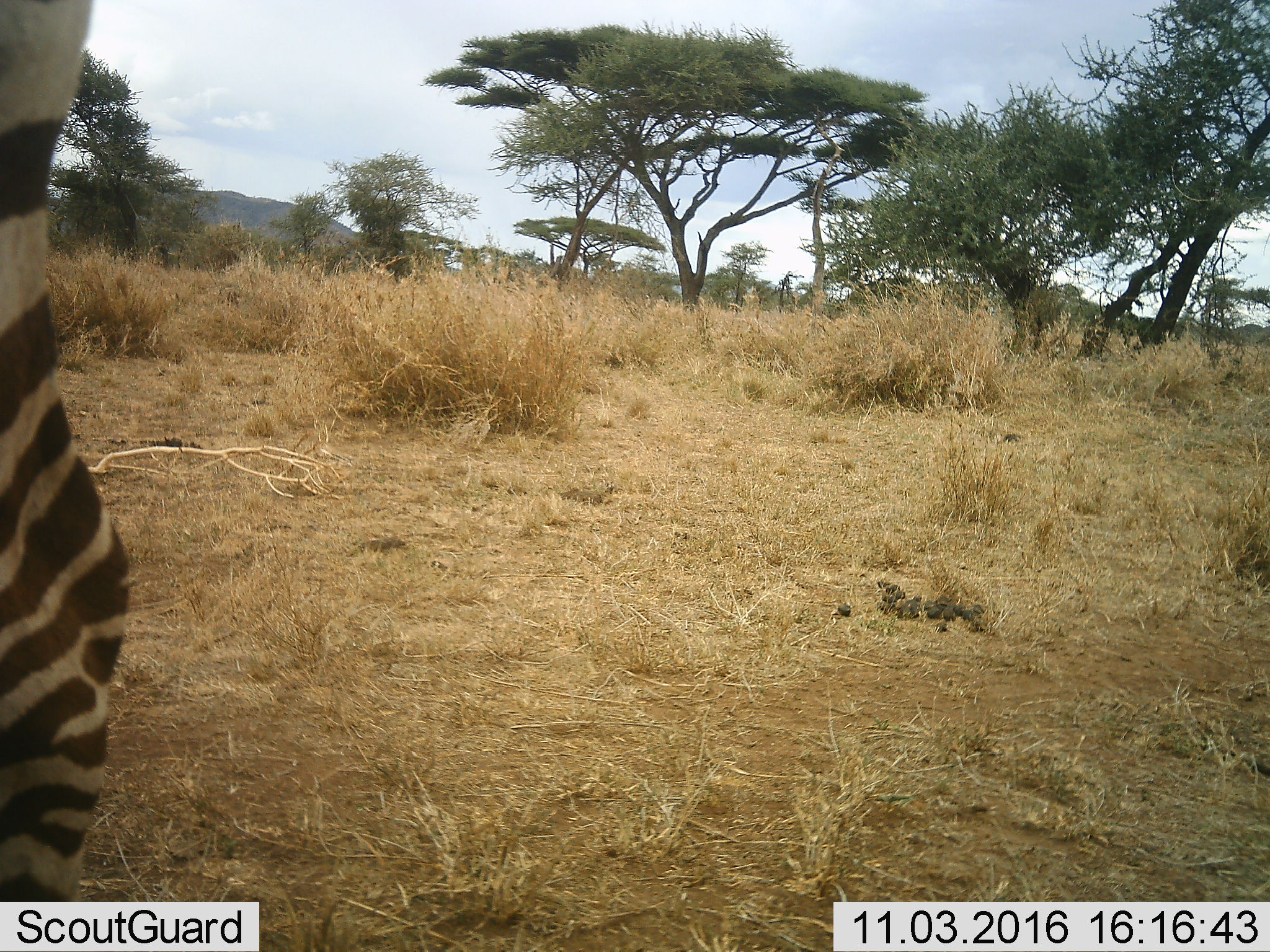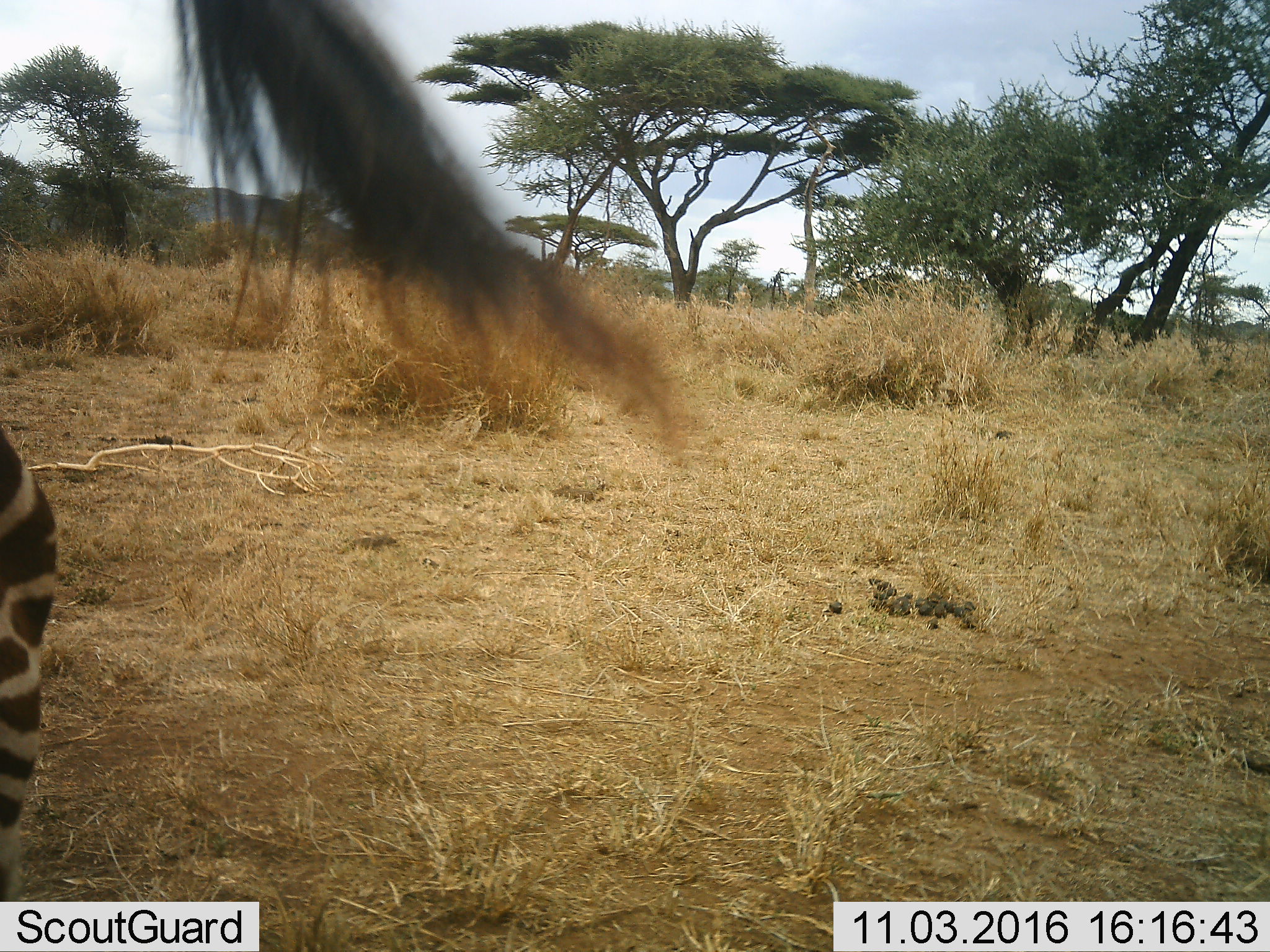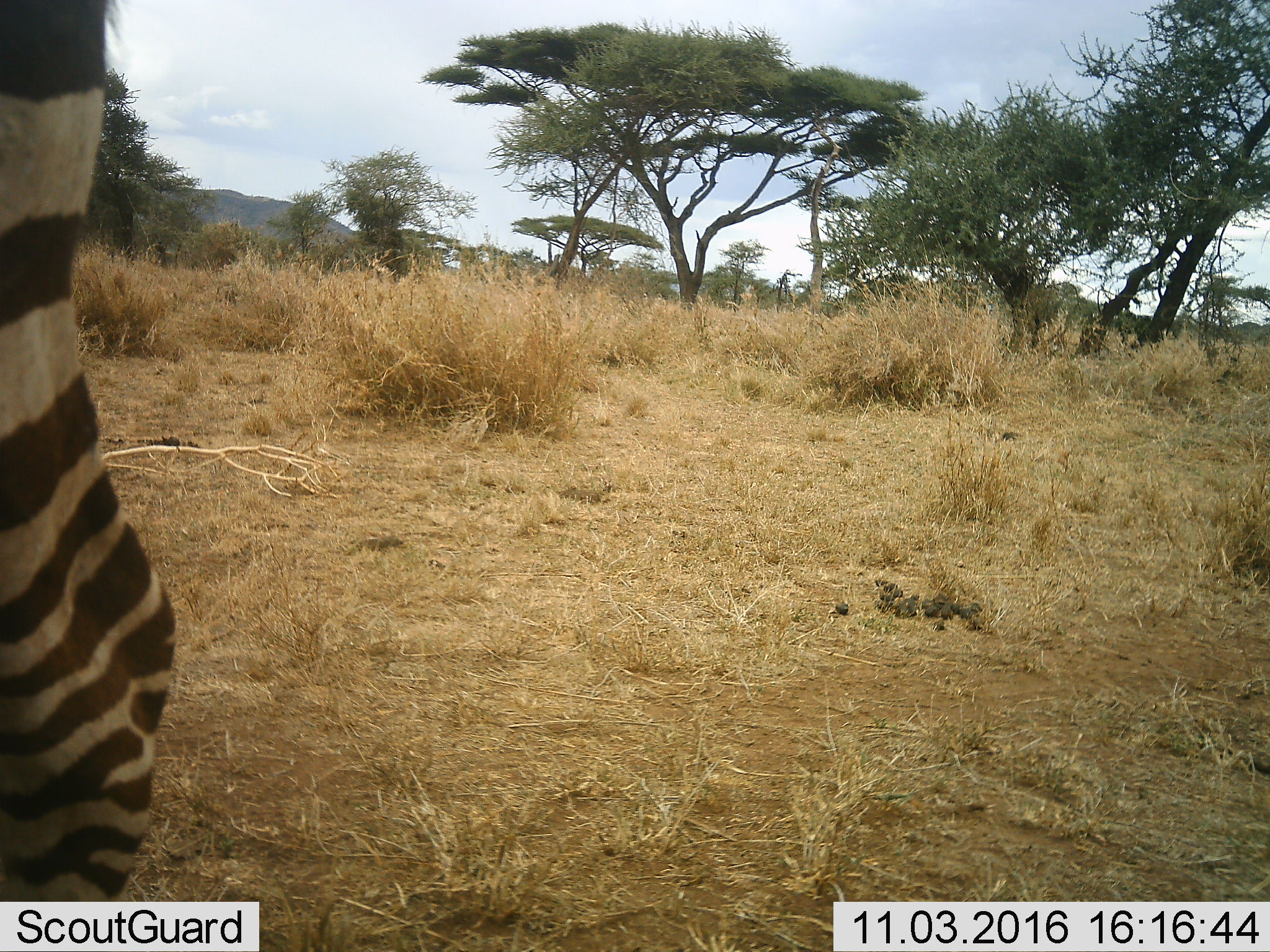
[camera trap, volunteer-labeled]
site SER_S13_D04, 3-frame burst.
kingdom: Animalia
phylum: Chordata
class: Mammalia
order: Perissodactyla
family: Equidae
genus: Equus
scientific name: Equus quagga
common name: plains zebra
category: zebraplains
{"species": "zebraplains (plains zebra) (Equus quagga)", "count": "1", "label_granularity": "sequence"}